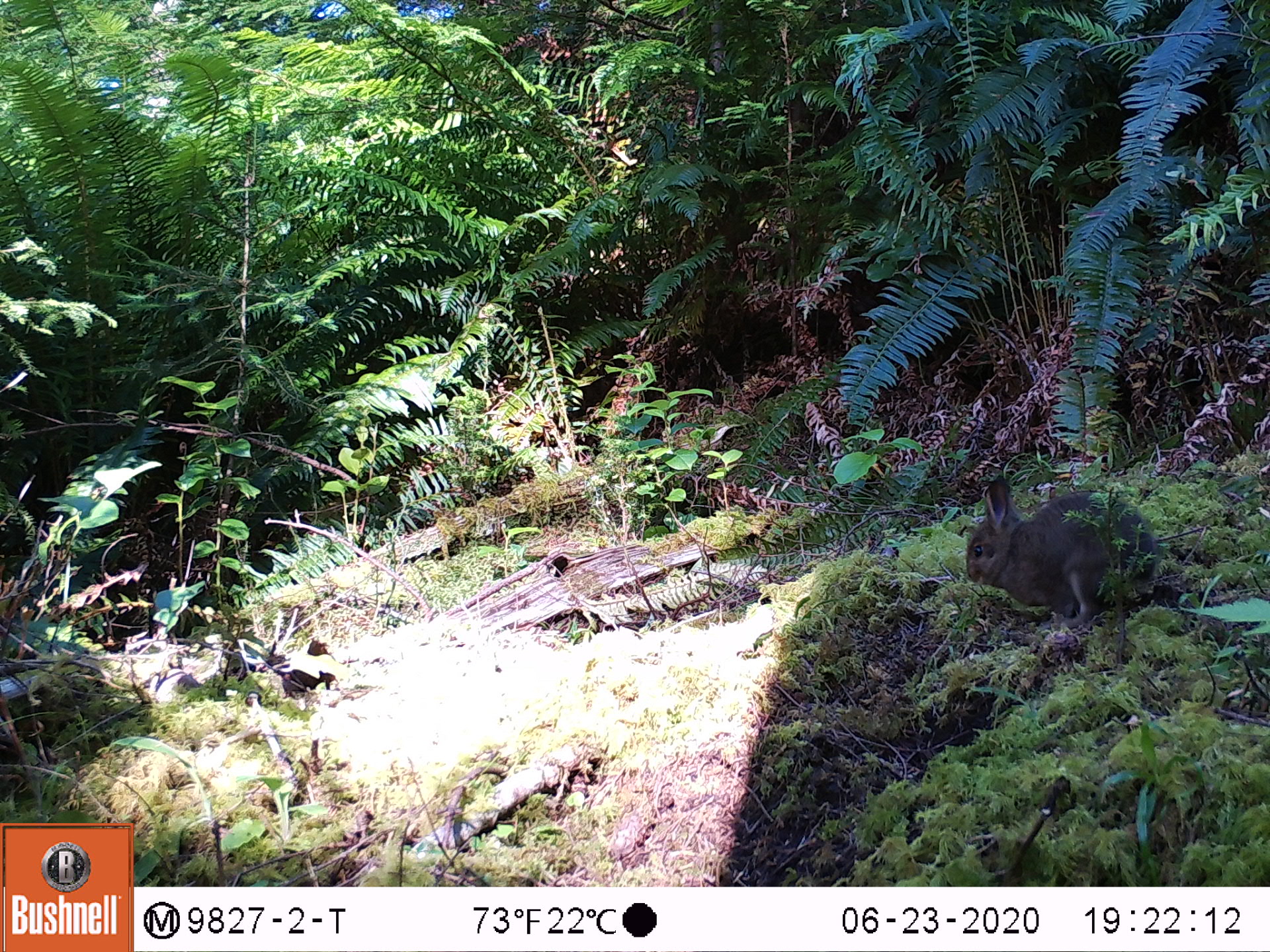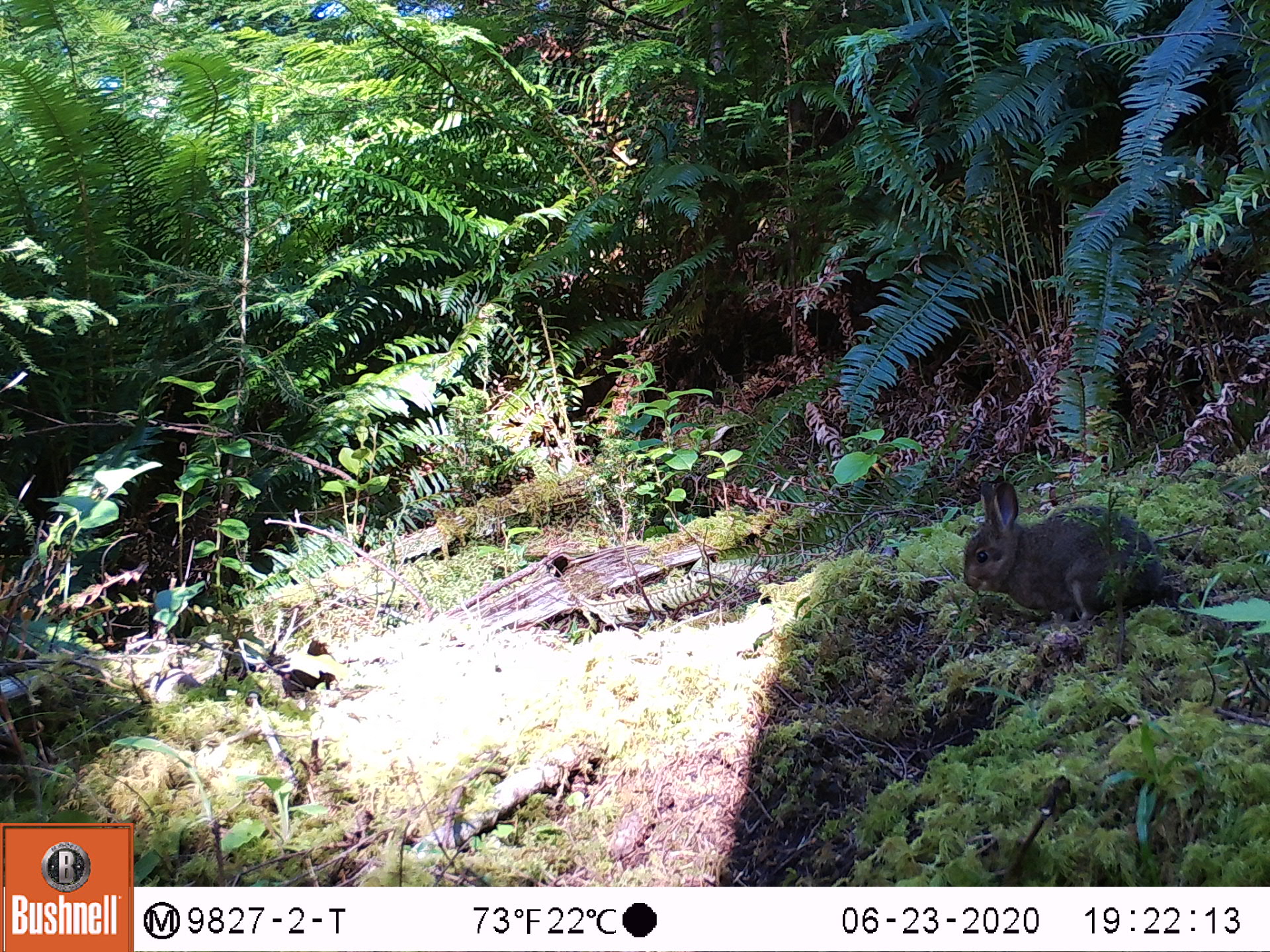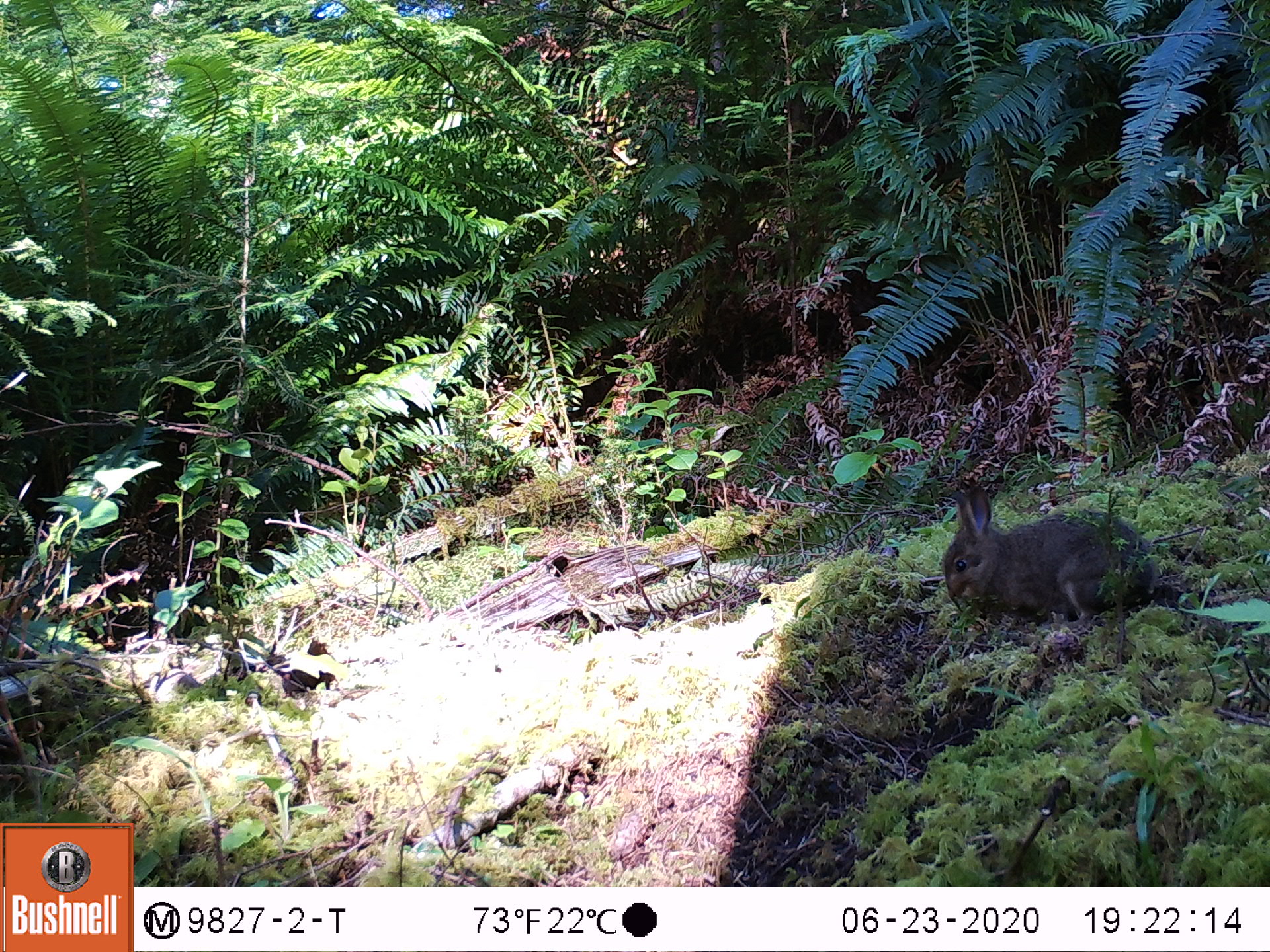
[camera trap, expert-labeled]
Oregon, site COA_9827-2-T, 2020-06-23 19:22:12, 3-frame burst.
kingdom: Animalia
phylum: Chordata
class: Mammalia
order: Lagomorpha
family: Leporidae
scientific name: Leporidae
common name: hares and rabbits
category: leporidae family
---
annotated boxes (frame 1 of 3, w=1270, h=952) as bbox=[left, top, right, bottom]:
leporidae family: bbox=[946, 452, 1168, 620]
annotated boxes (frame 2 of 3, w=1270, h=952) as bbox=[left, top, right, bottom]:
leporidae family: bbox=[948, 470, 1166, 608]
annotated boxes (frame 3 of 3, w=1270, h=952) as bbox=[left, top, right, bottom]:
leporidae family: bbox=[922, 472, 1149, 624]